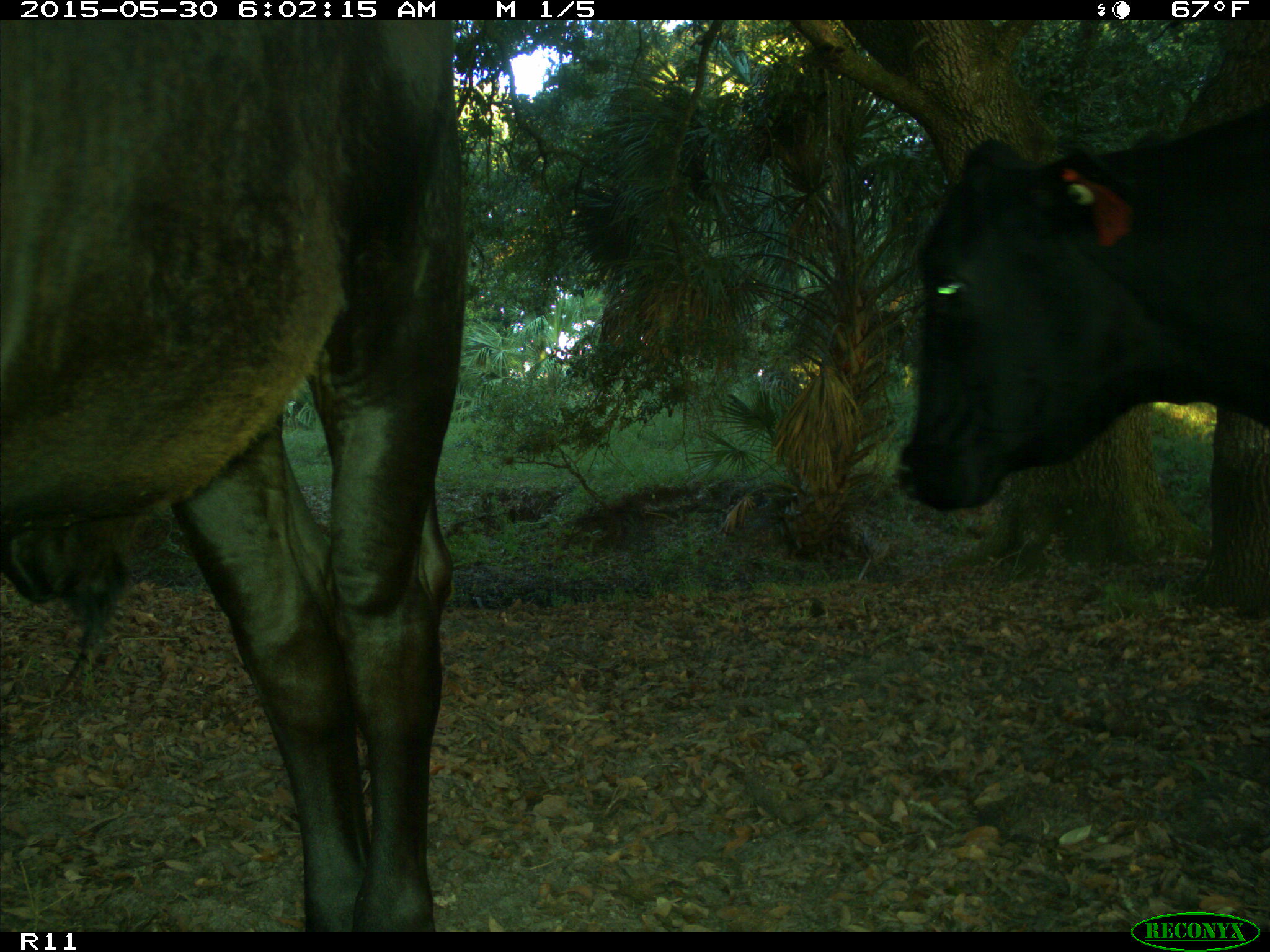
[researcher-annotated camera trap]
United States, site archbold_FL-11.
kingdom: Animalia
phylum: Chordata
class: Mammalia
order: Artiodactyla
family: Bovidae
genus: Bos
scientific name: Bos taurus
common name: domestic cow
Bos taurus (domestic cow).